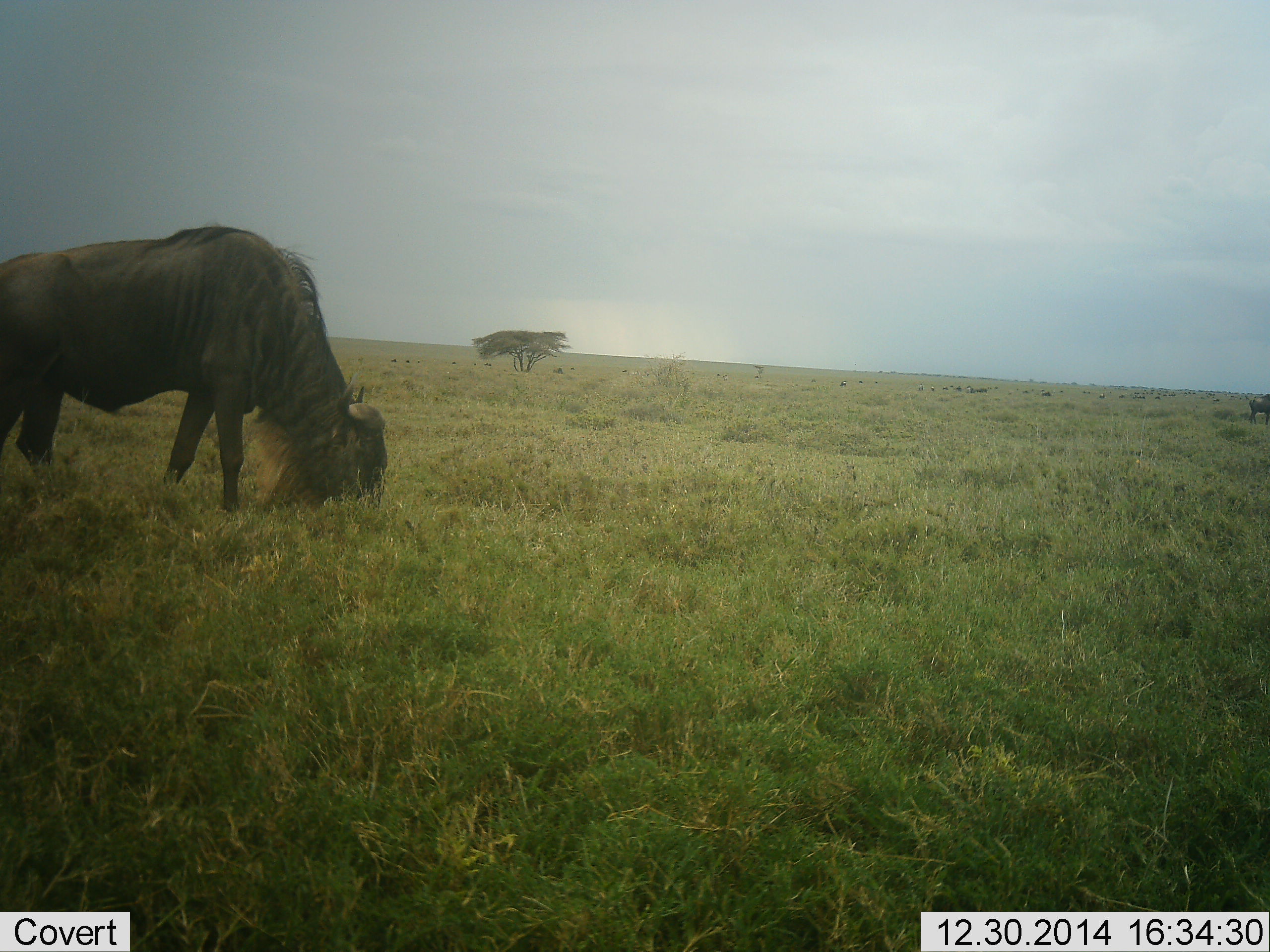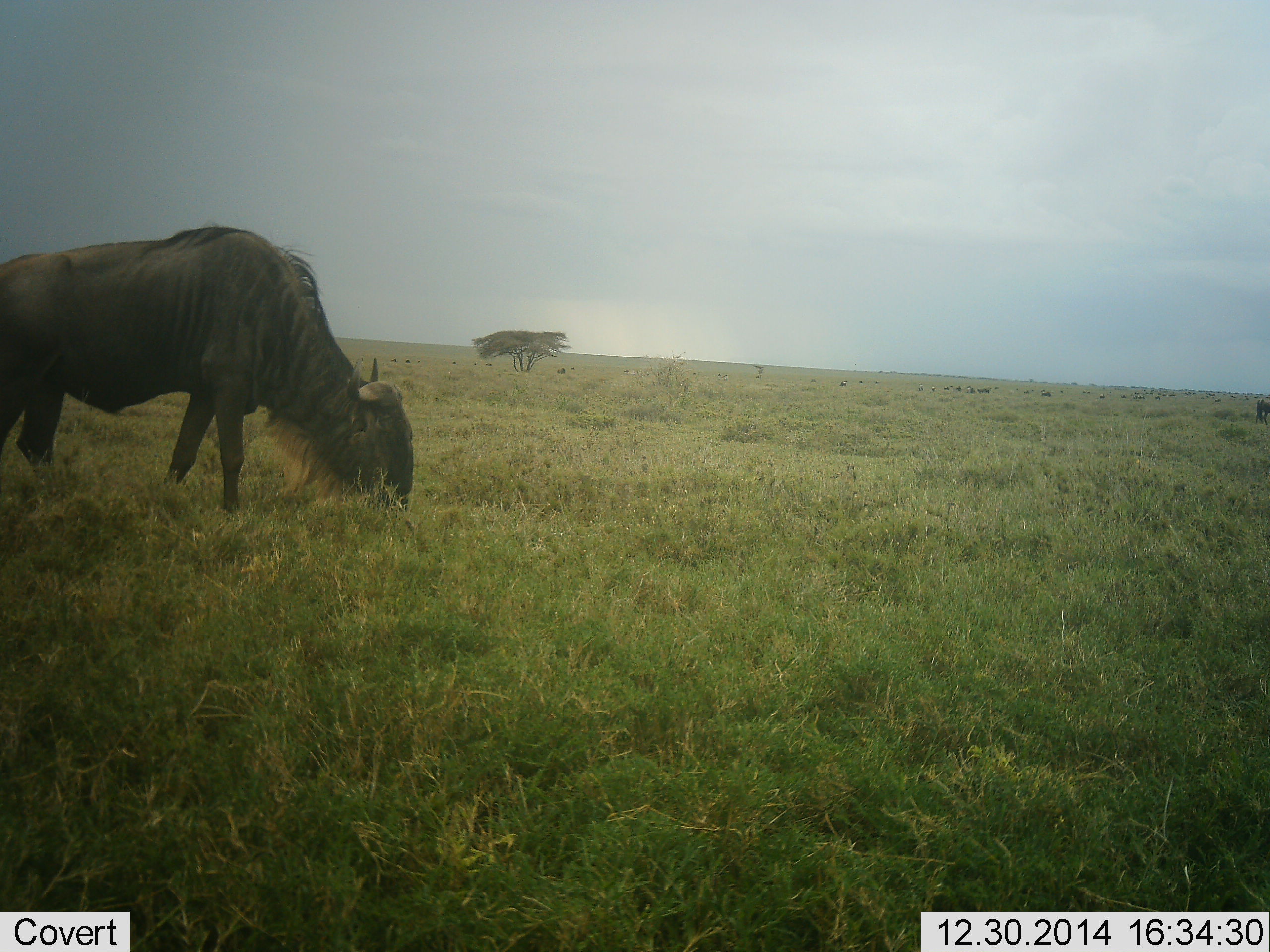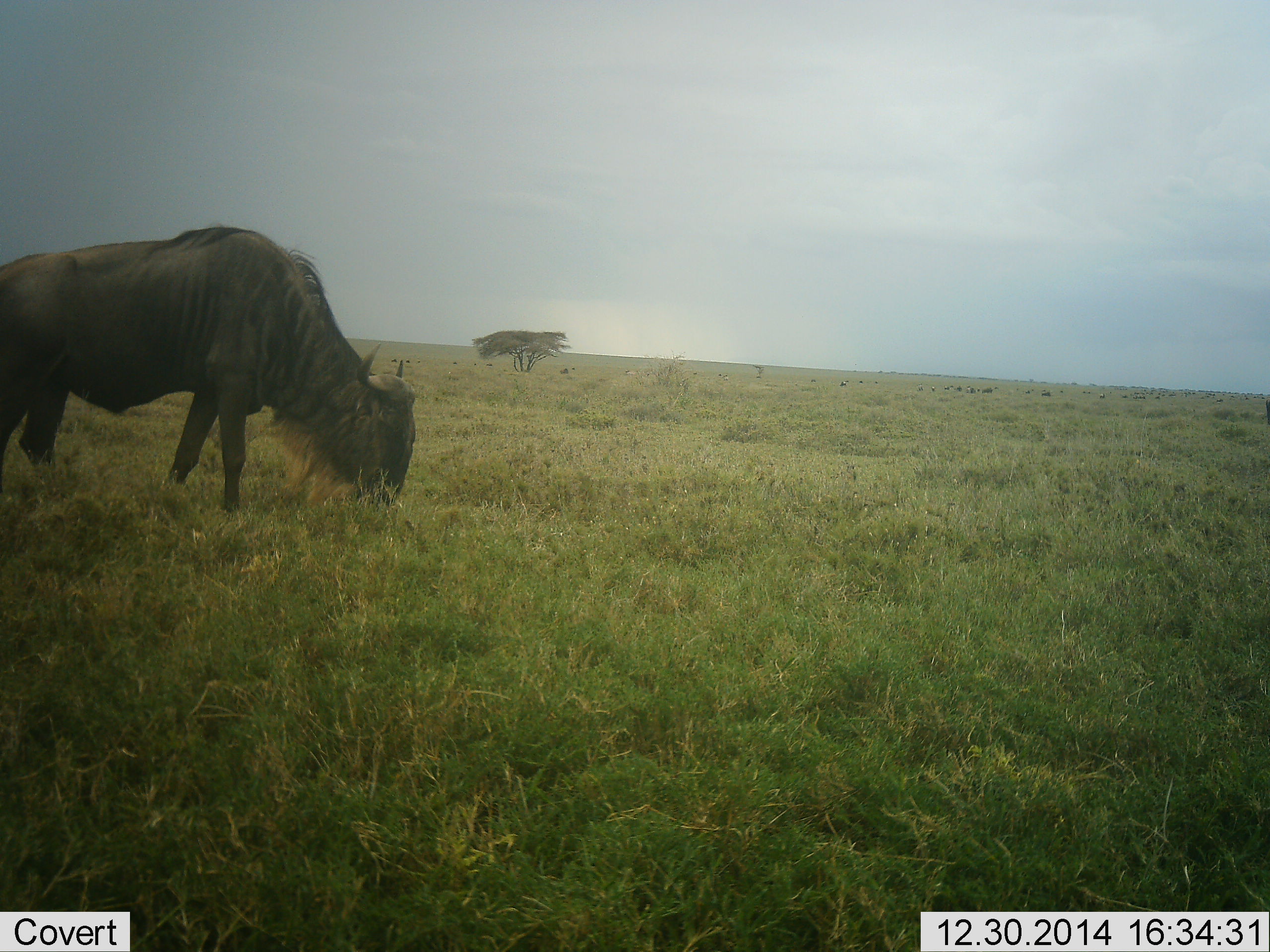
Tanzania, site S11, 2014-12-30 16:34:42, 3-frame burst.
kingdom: Animalia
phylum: Chordata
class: Mammalia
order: Artiodactyla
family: Bovidae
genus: Connochaetes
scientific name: Connochaetes taurinus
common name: blue wildebeest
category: wildebeest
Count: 1.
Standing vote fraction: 30%.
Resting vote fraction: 0%.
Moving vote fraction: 30%.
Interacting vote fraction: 0%.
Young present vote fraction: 0%.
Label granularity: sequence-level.